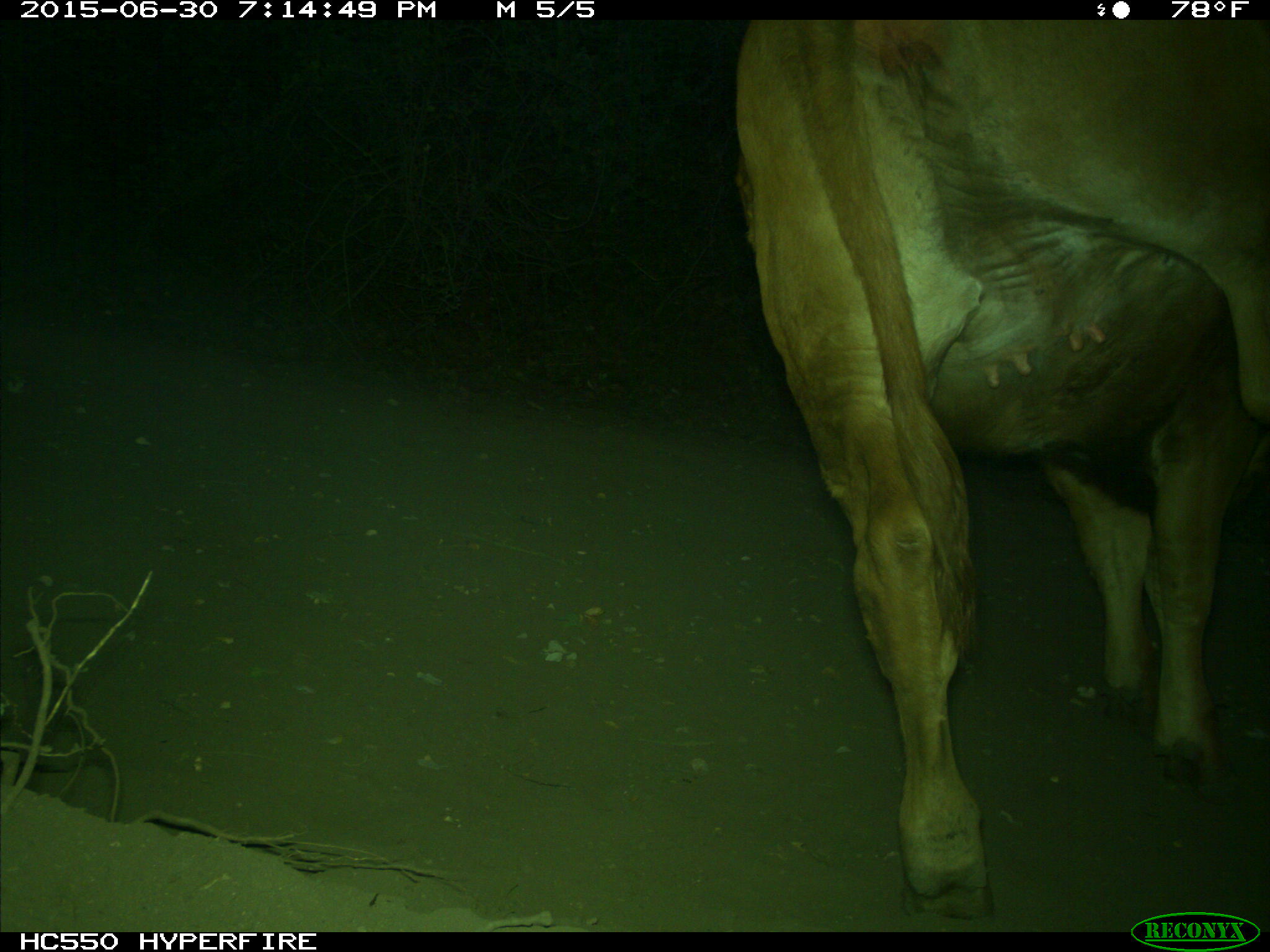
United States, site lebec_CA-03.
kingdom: Animalia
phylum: Chordata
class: Mammalia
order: Artiodactyla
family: Bovidae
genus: Bos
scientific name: Bos taurus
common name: domestic cow